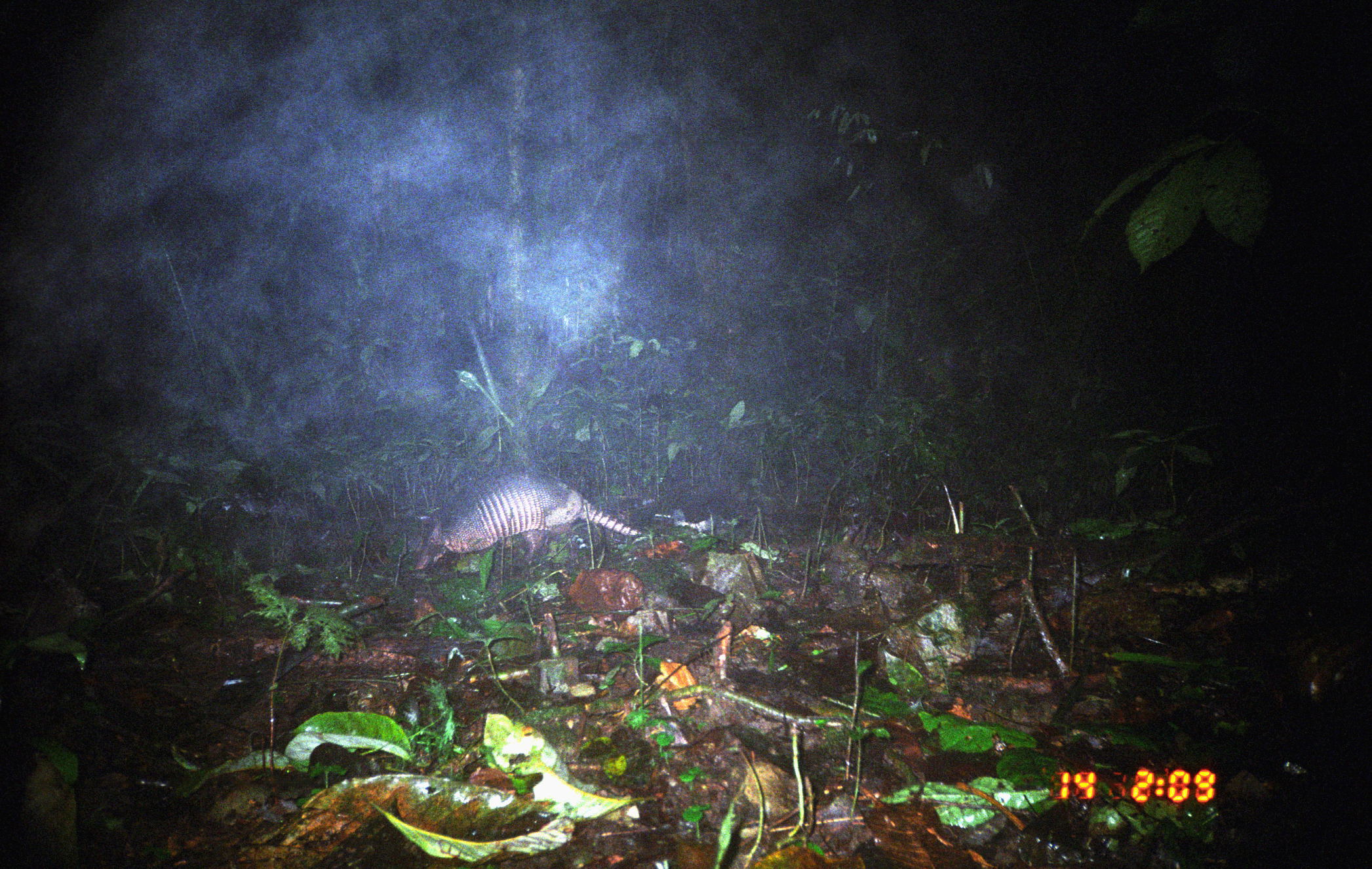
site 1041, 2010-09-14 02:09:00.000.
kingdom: Animalia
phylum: Chordata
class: Mammalia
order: Cingulata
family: Dasypodidae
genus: Dasypus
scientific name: Dasypus novemcinctus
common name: nine-banded armadillo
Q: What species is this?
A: Dasypus novemcinctus (nine-banded armadillo).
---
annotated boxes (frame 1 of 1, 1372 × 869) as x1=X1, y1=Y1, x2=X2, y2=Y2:
dasypus novemcinctus: x1=415, y1=467, x2=644, y2=568